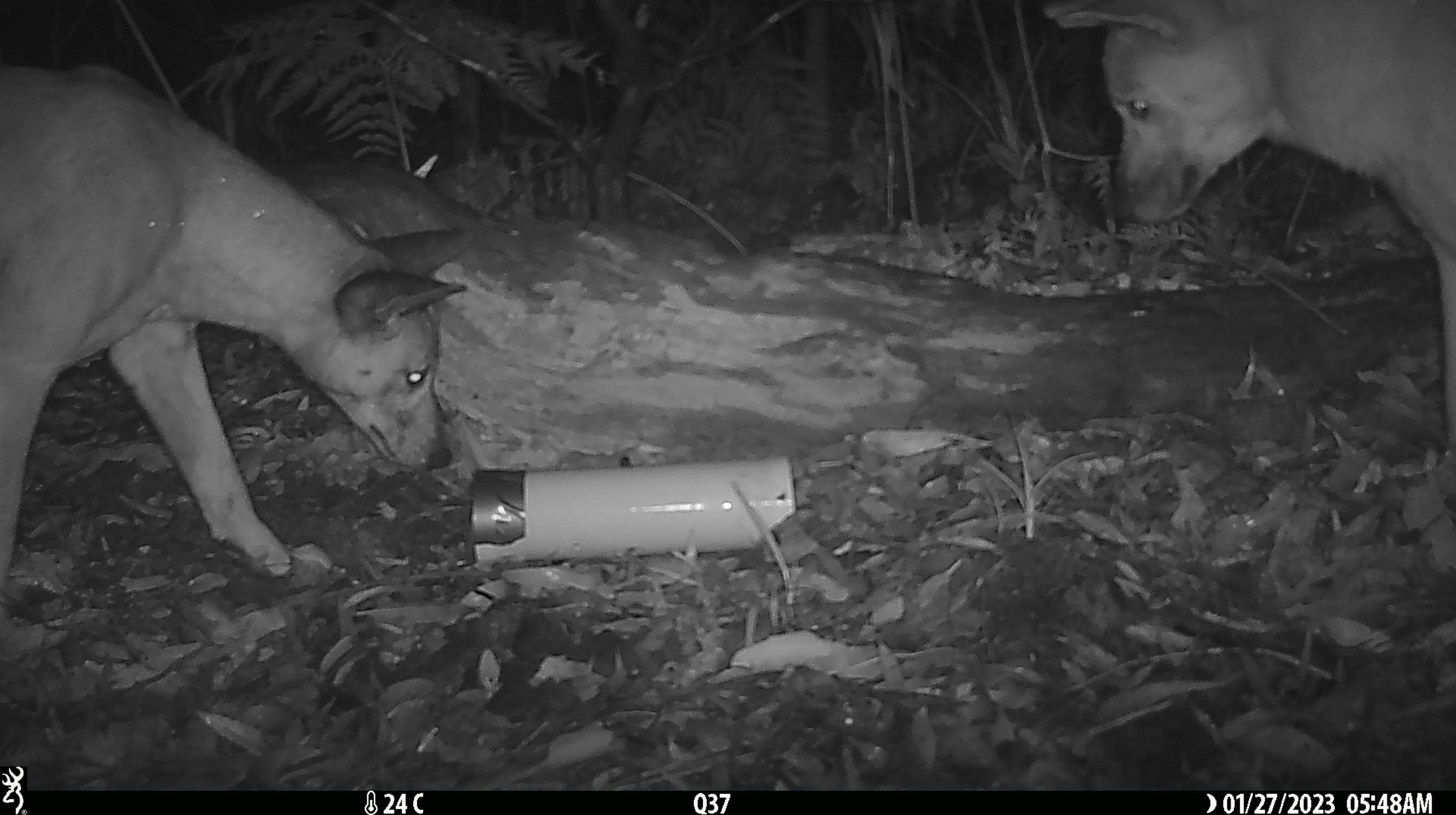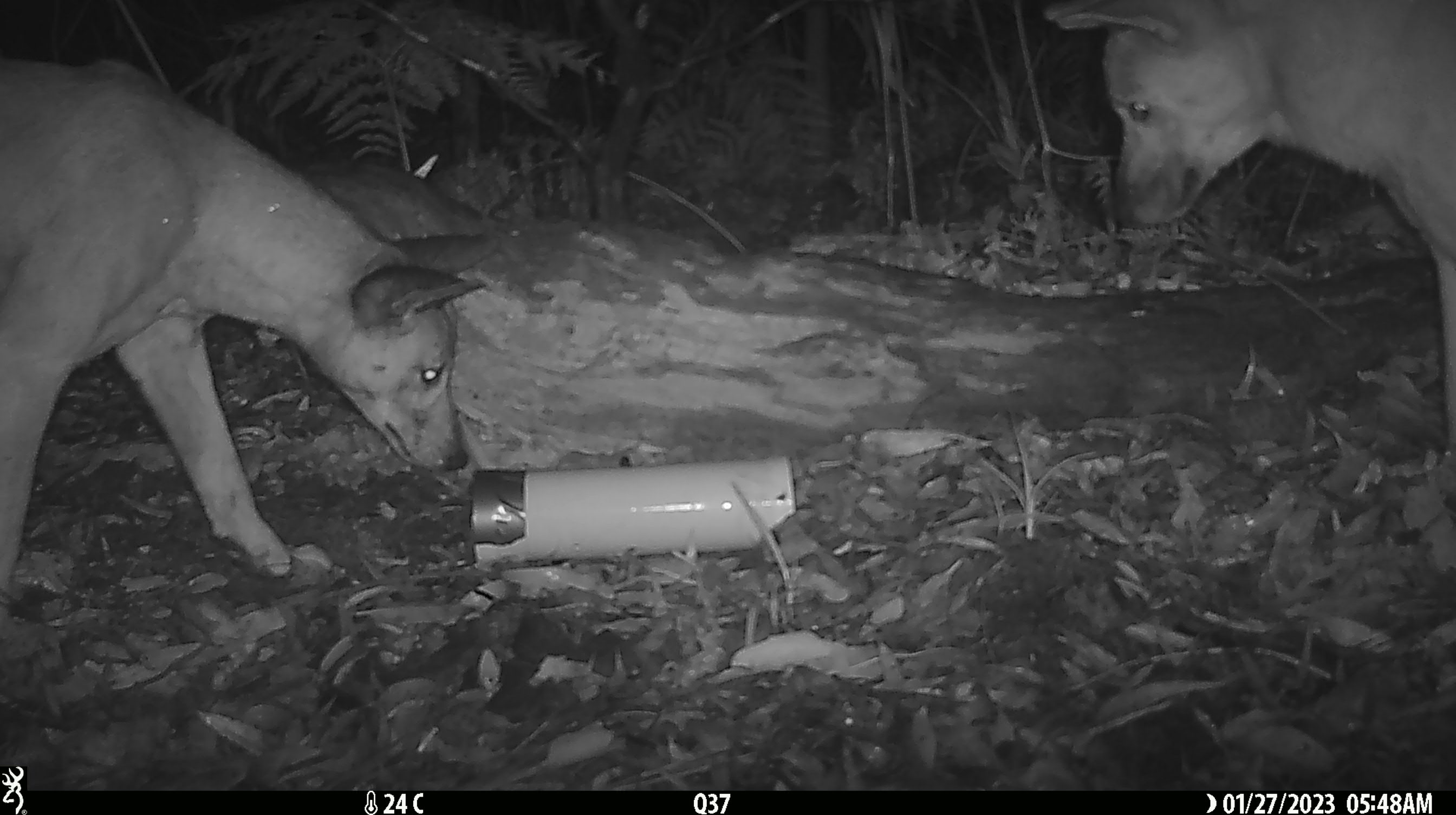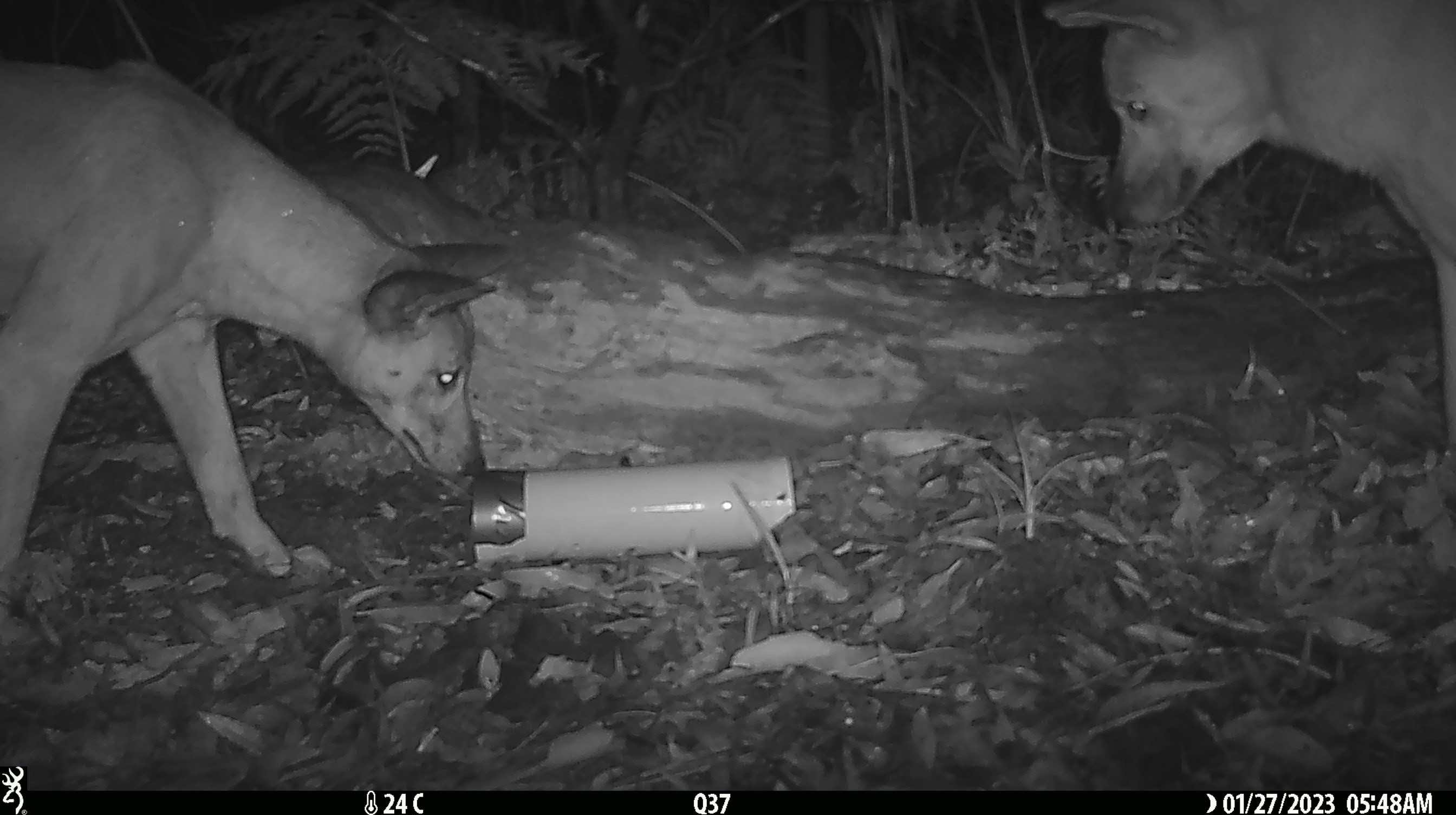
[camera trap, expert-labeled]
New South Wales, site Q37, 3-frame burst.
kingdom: Animalia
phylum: Chordata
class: Mammalia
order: Carnivora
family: Canidae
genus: Canis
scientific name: Canis familiaris dingo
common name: dingo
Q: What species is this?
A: Dingo (Canis familiaris dingo).